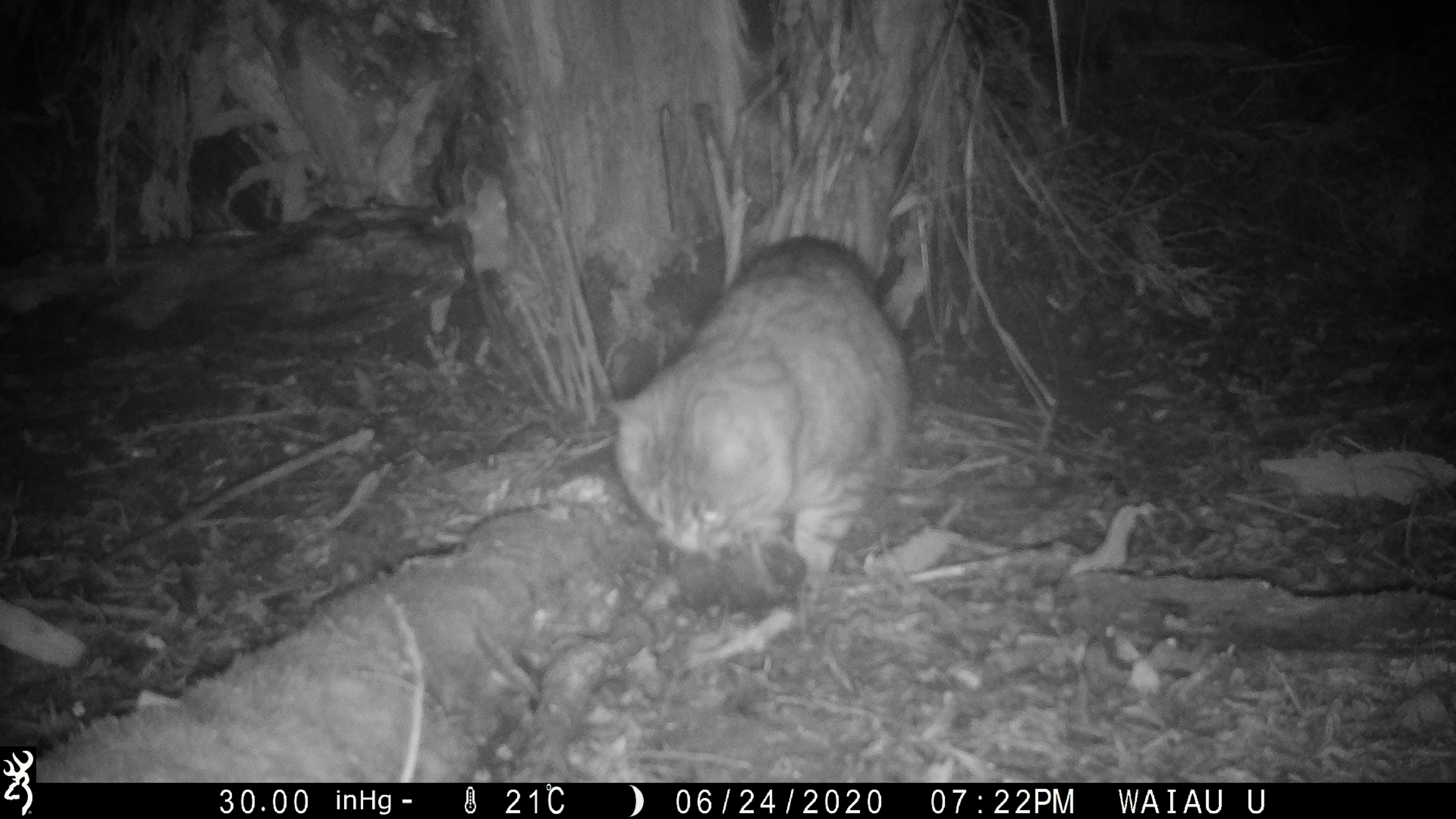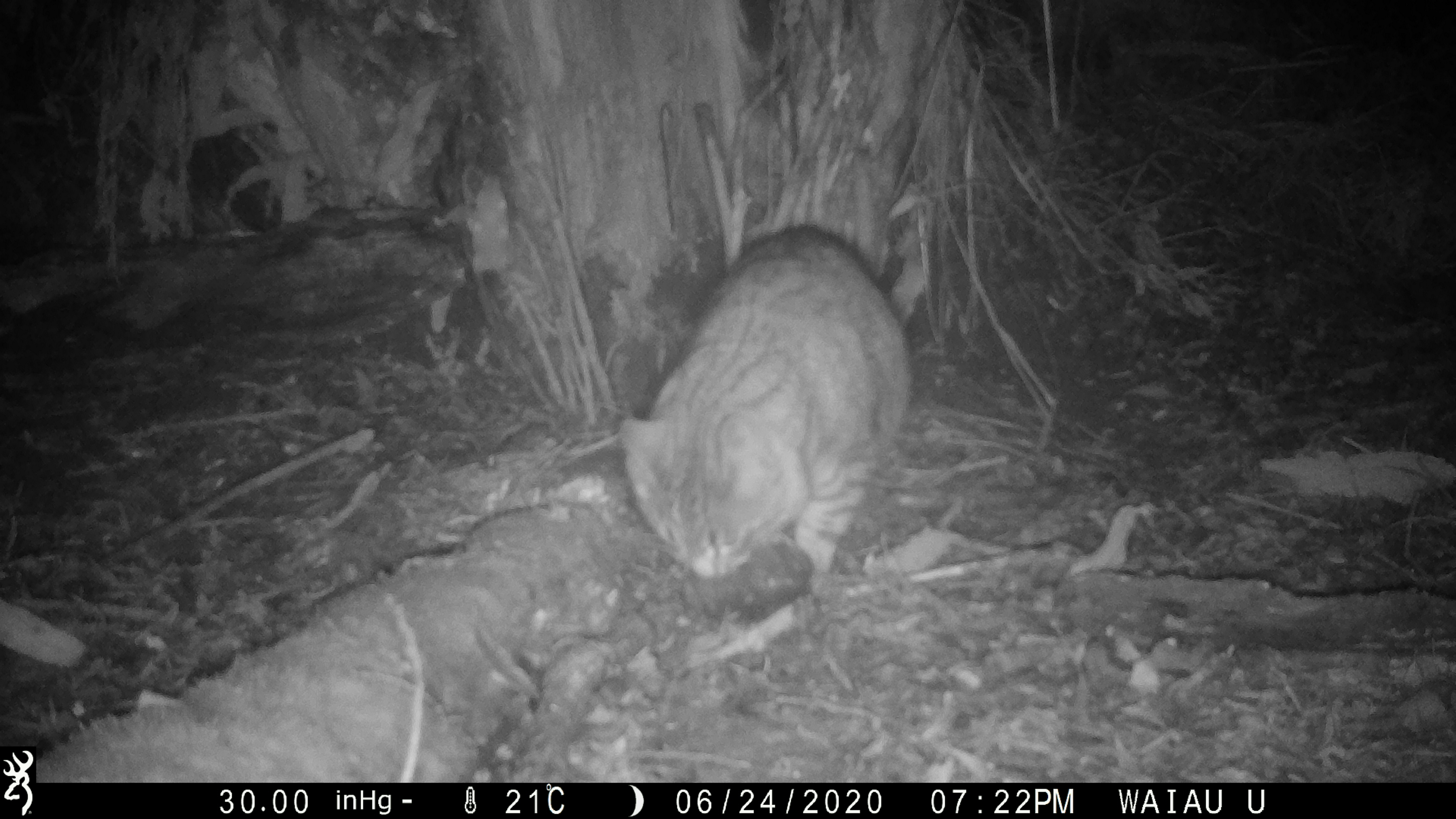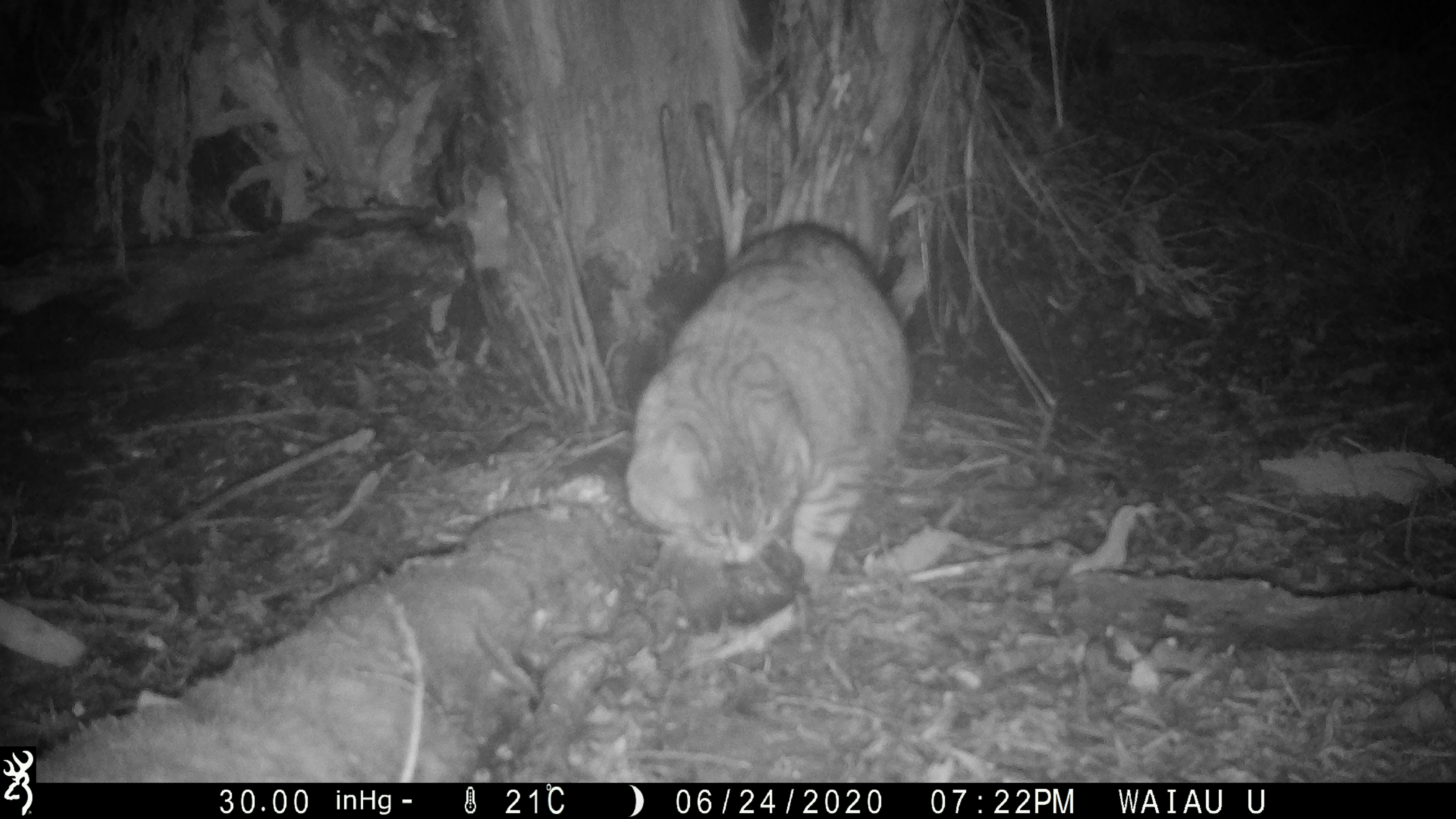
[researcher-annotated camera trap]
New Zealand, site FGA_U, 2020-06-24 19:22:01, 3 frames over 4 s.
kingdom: Animalia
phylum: Chordata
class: Mammalia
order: Carnivora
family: Felidae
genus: Felis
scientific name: Felis catus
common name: domestic cat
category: cat